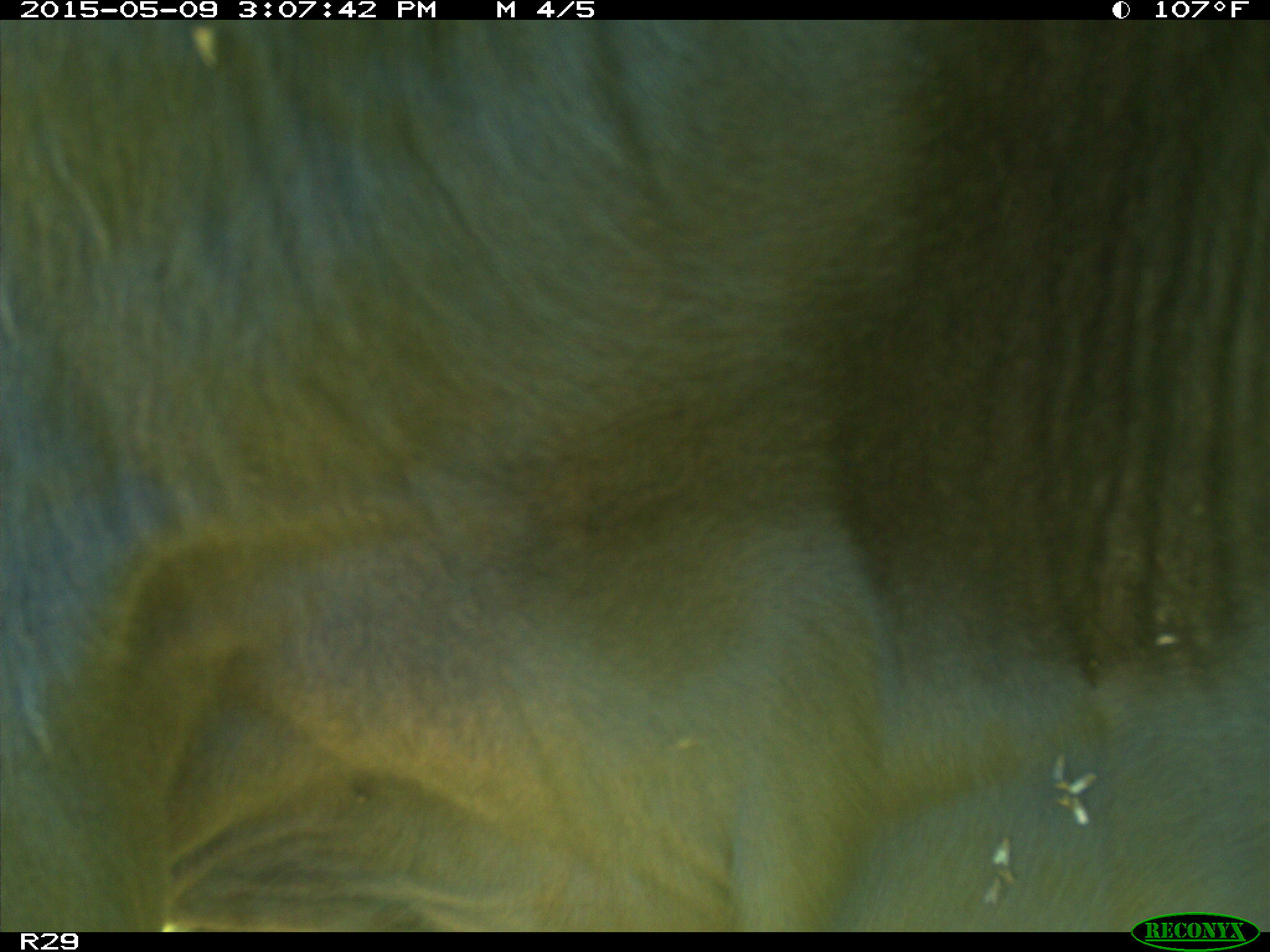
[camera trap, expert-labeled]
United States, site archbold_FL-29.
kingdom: Animalia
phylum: Chordata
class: Mammalia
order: Artiodactyla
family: Bovidae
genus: Bos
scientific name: Bos taurus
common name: domestic cow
Bos taurus (domestic cow).